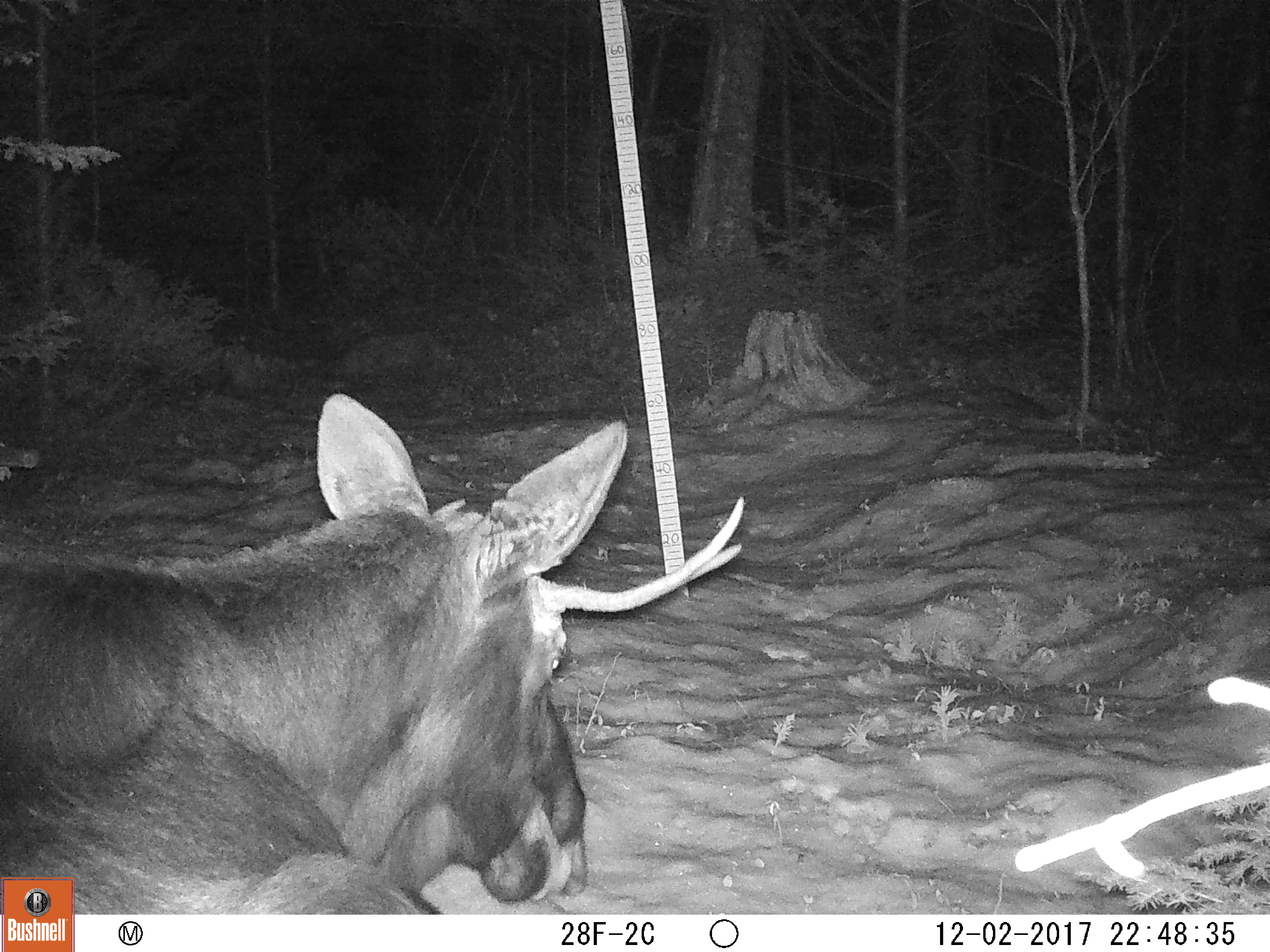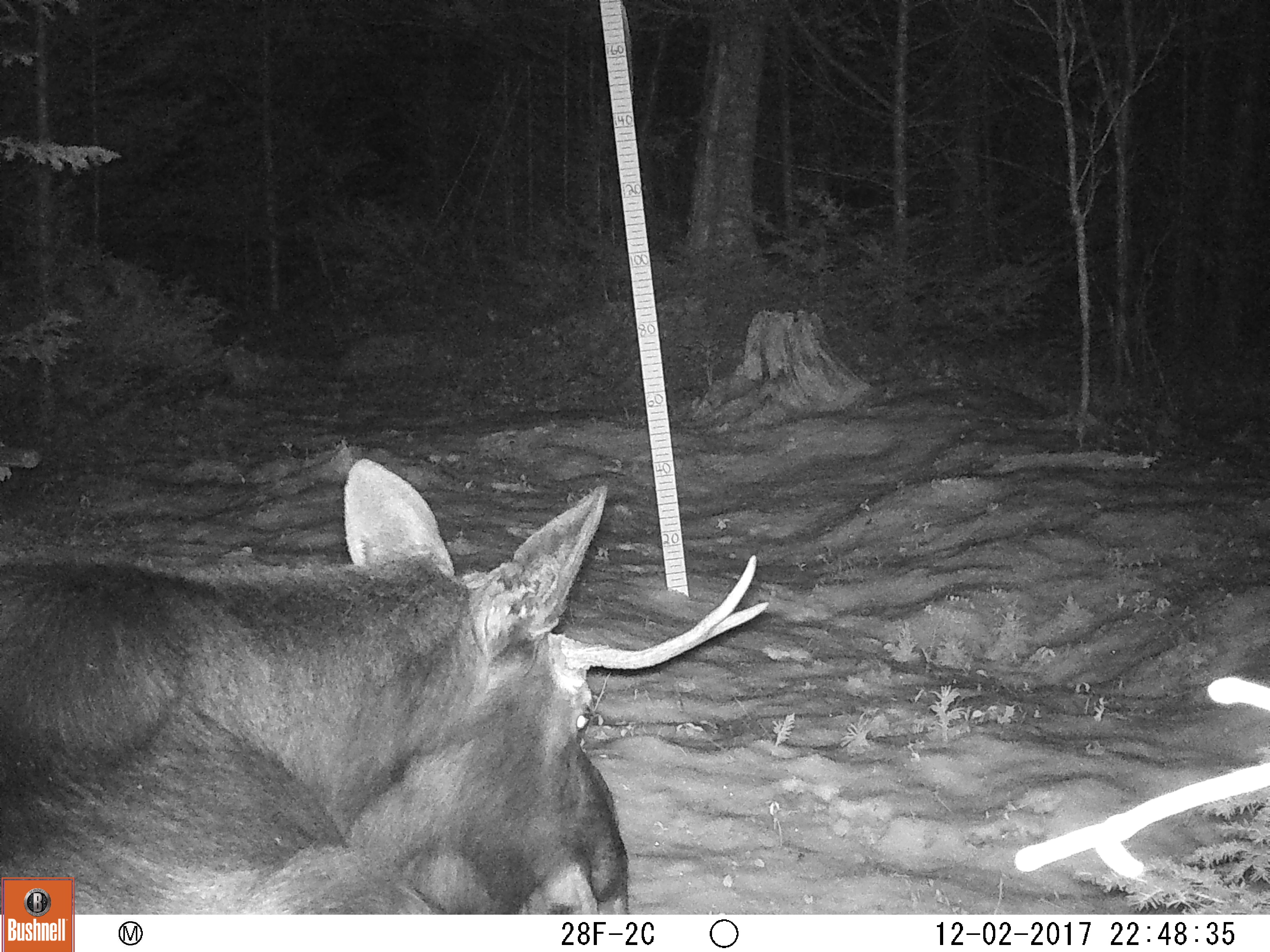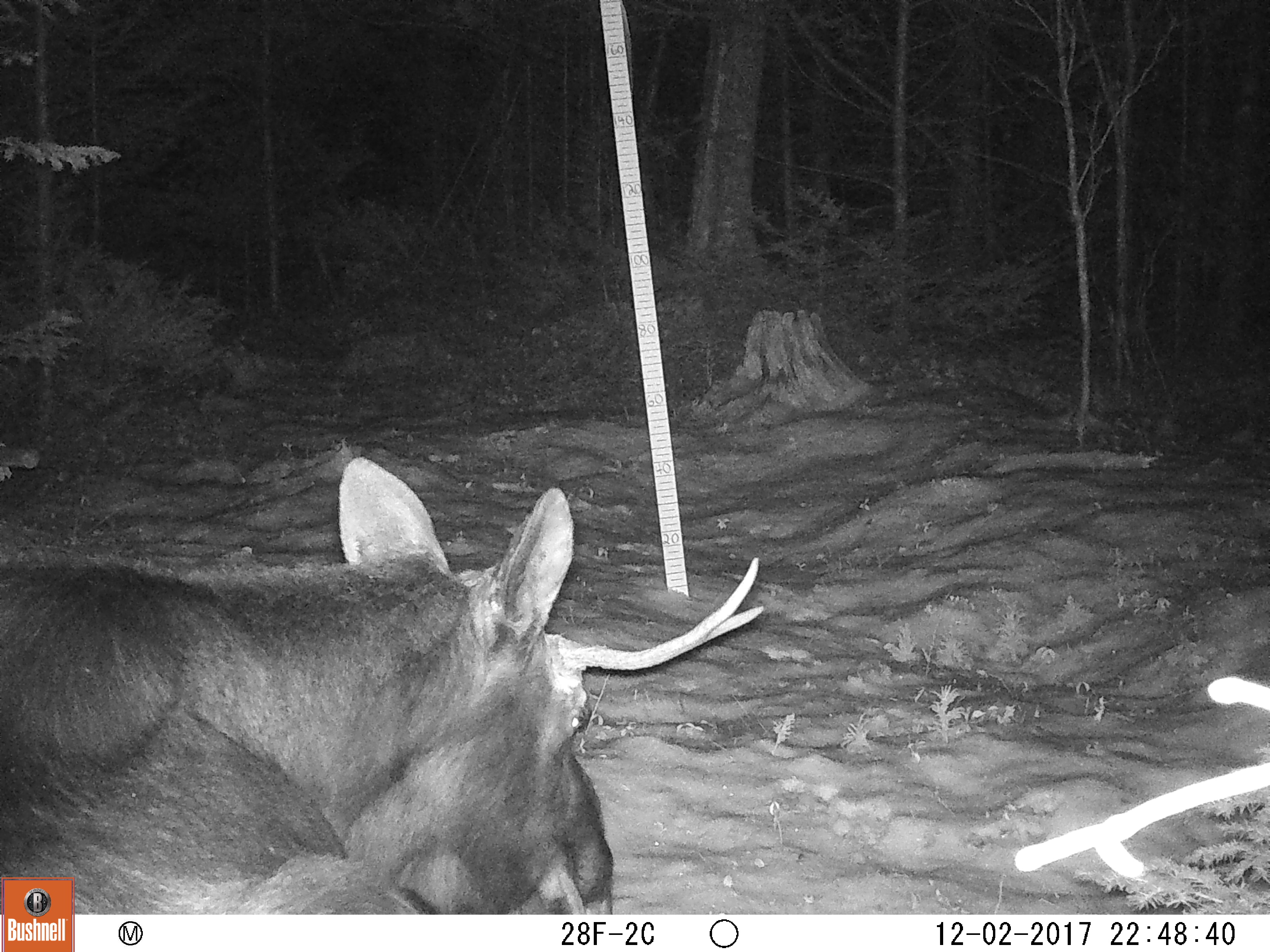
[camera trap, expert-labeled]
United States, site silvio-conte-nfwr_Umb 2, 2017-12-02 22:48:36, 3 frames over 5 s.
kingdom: Animalia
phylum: Chordata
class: Mammalia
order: Artiodactyla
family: Cervidae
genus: Alces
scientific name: Alces alces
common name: moose